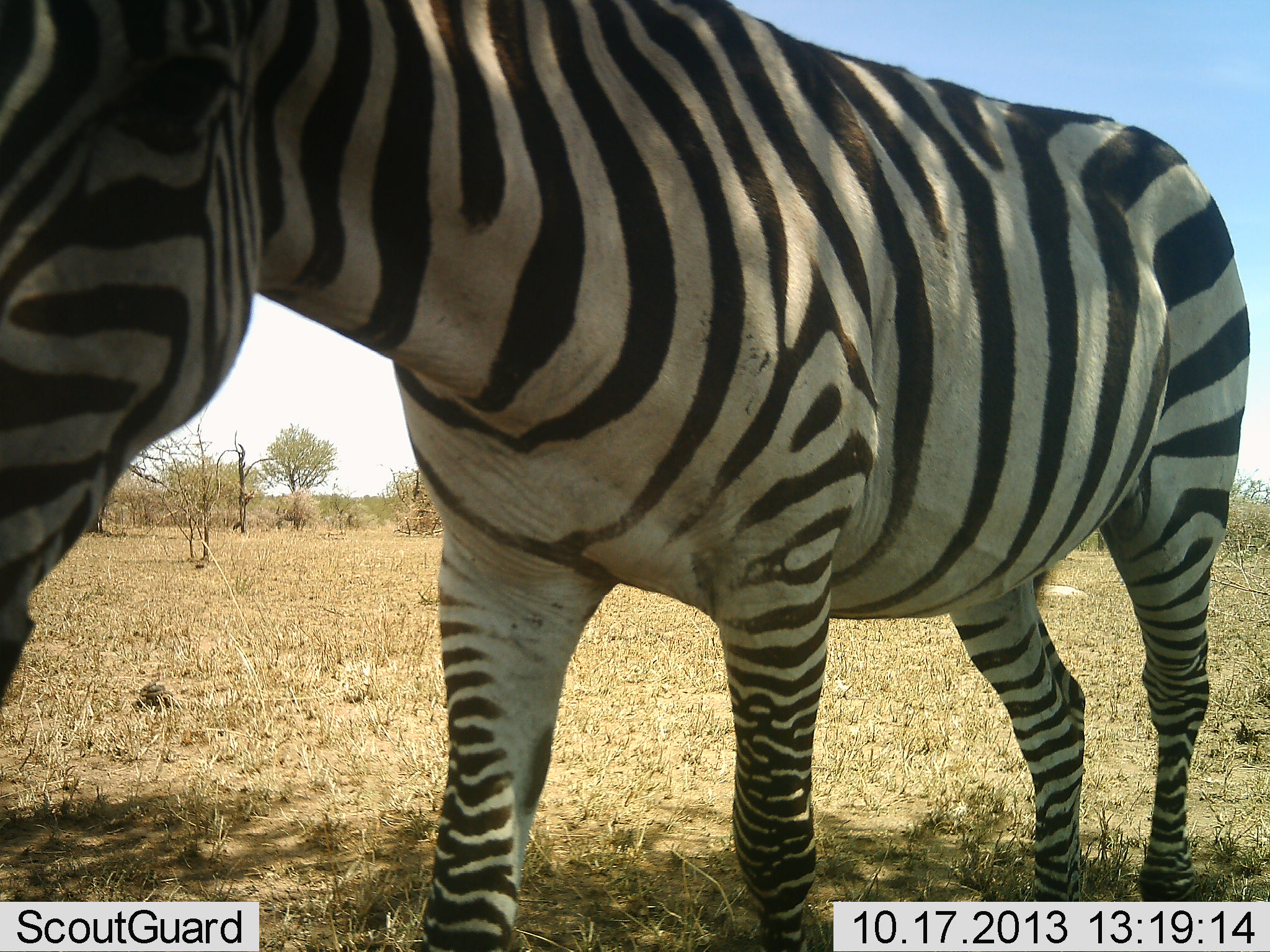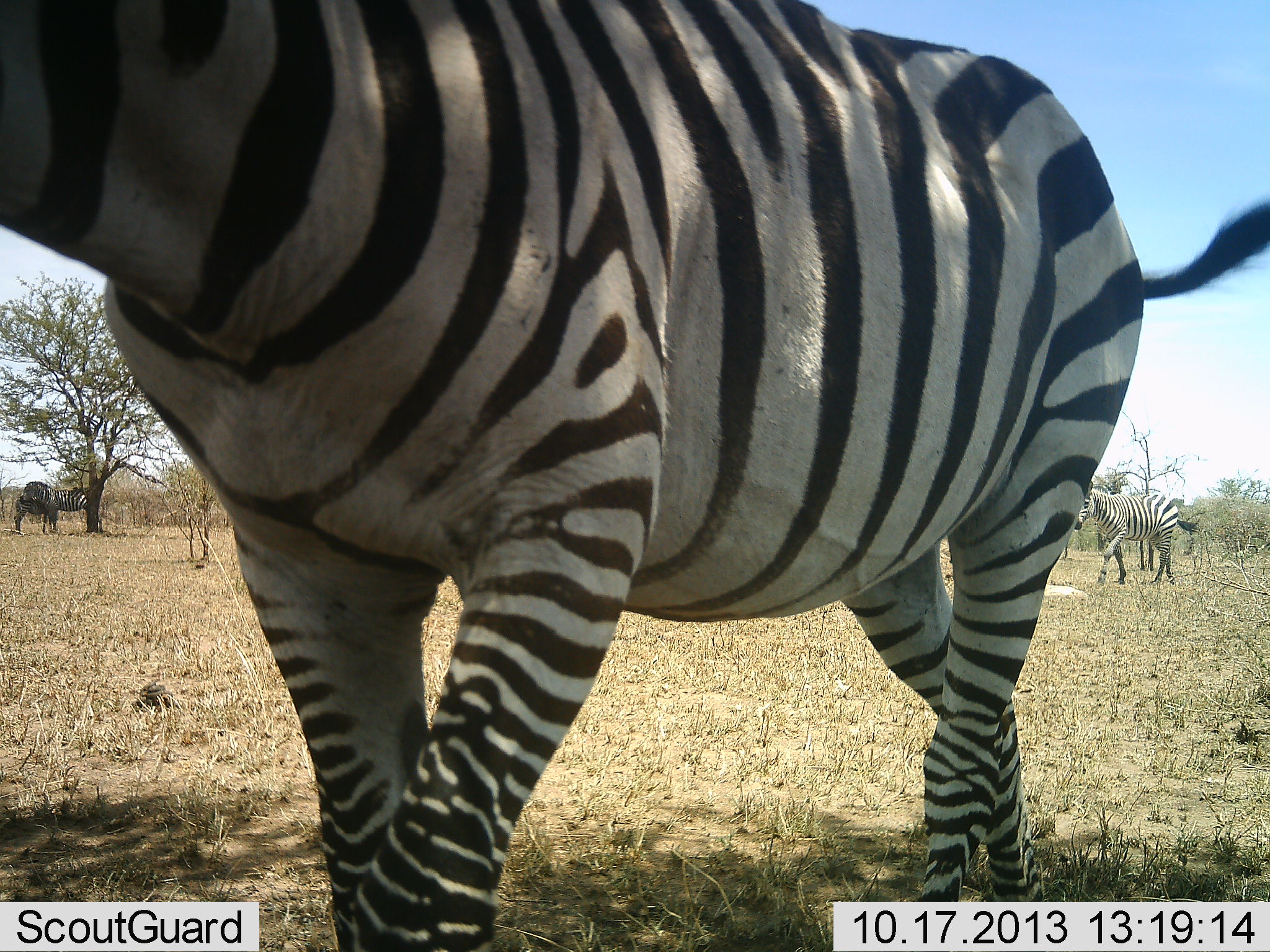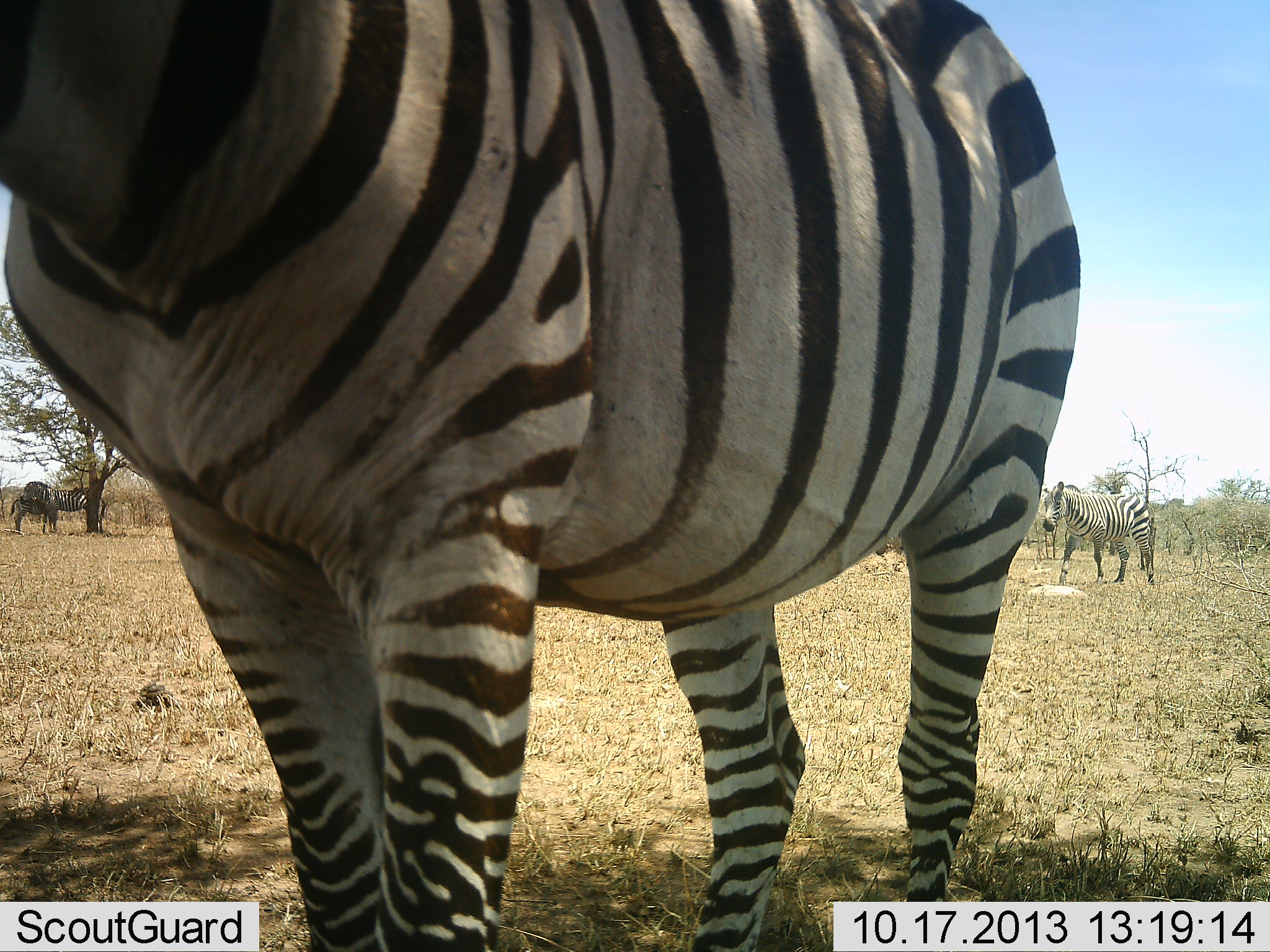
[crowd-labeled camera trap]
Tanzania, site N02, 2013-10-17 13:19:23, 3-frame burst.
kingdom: Animalia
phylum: Chordata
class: Mammalia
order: Perissodactyla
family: Equidae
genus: Equus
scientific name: Equus quagga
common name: plains zebra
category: zebra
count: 3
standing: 70%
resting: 0%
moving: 90%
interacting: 10%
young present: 10%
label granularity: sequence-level